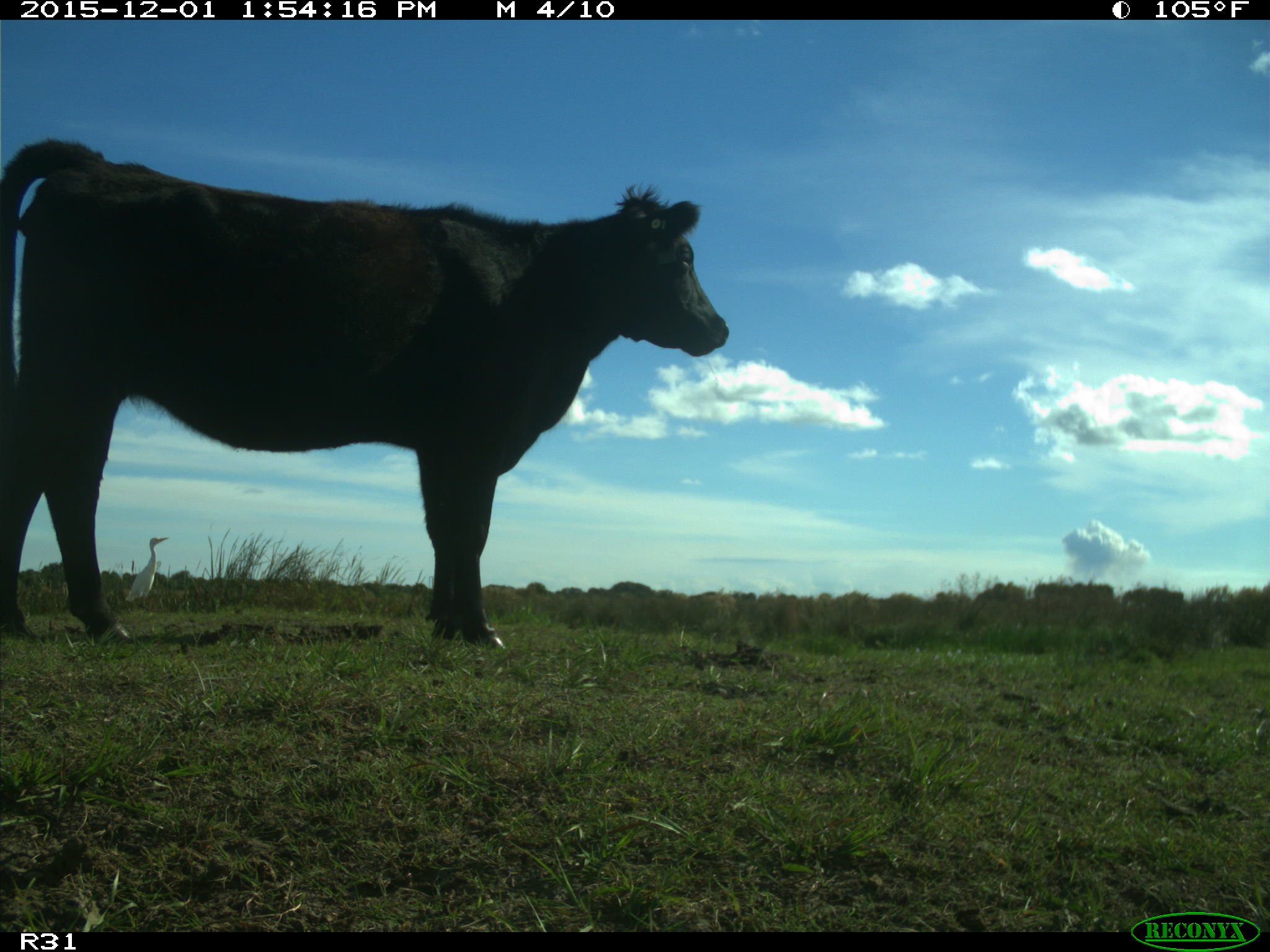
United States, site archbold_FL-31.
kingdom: Animalia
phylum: Chordata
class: Mammalia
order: Artiodactyla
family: Bovidae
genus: Bos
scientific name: Bos taurus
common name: domestic cow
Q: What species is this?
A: Bos taurus (domestic cow).